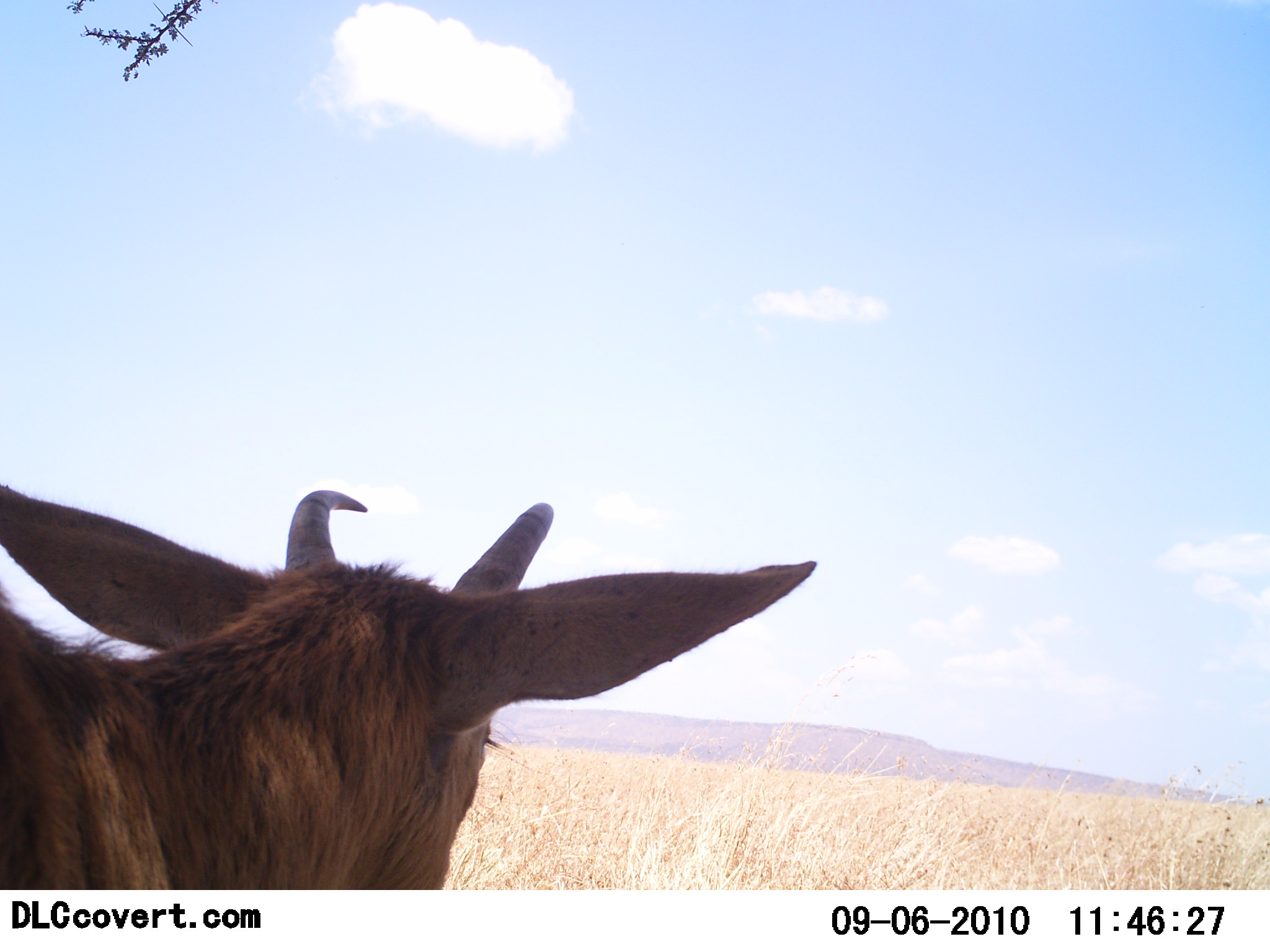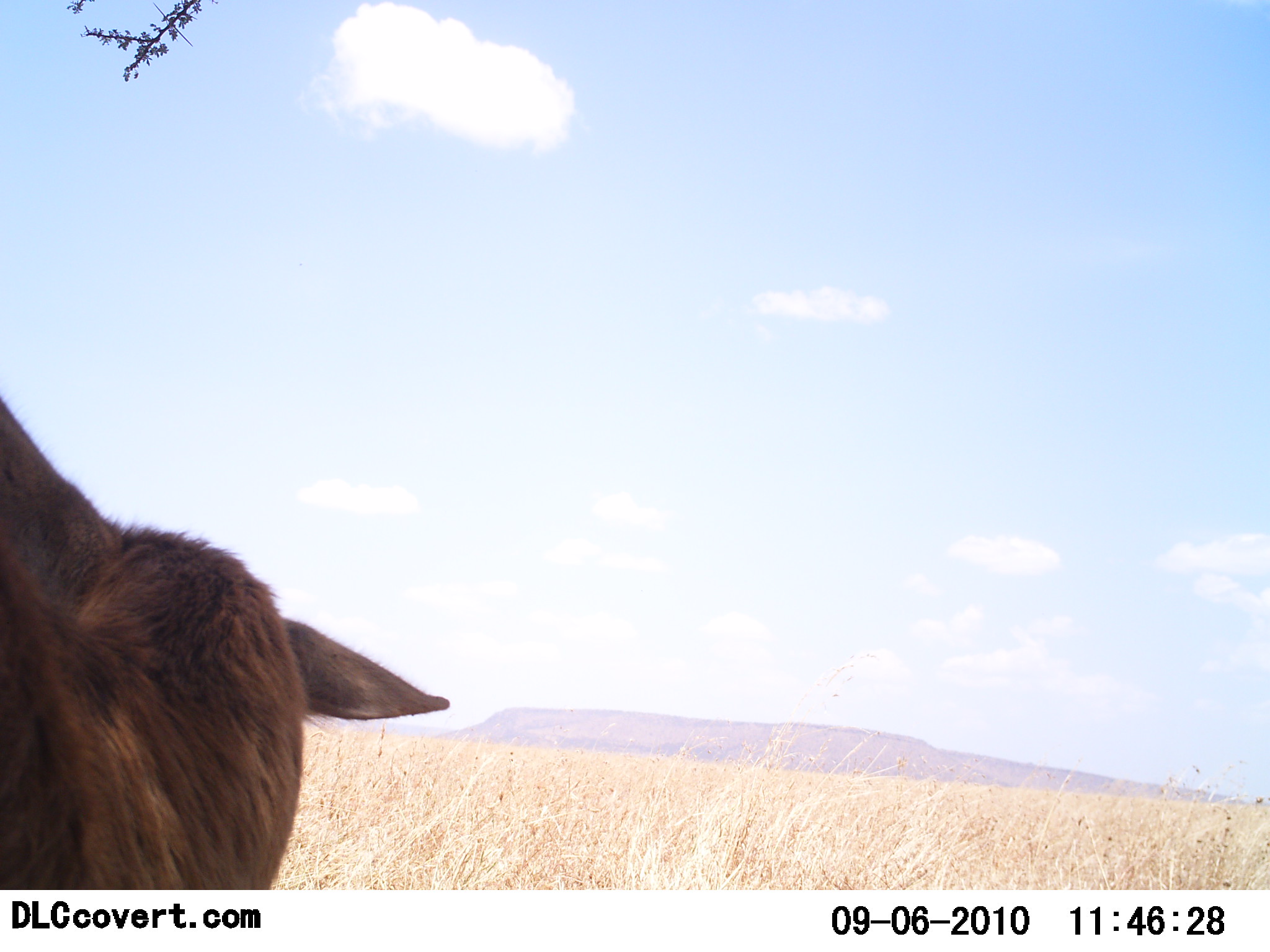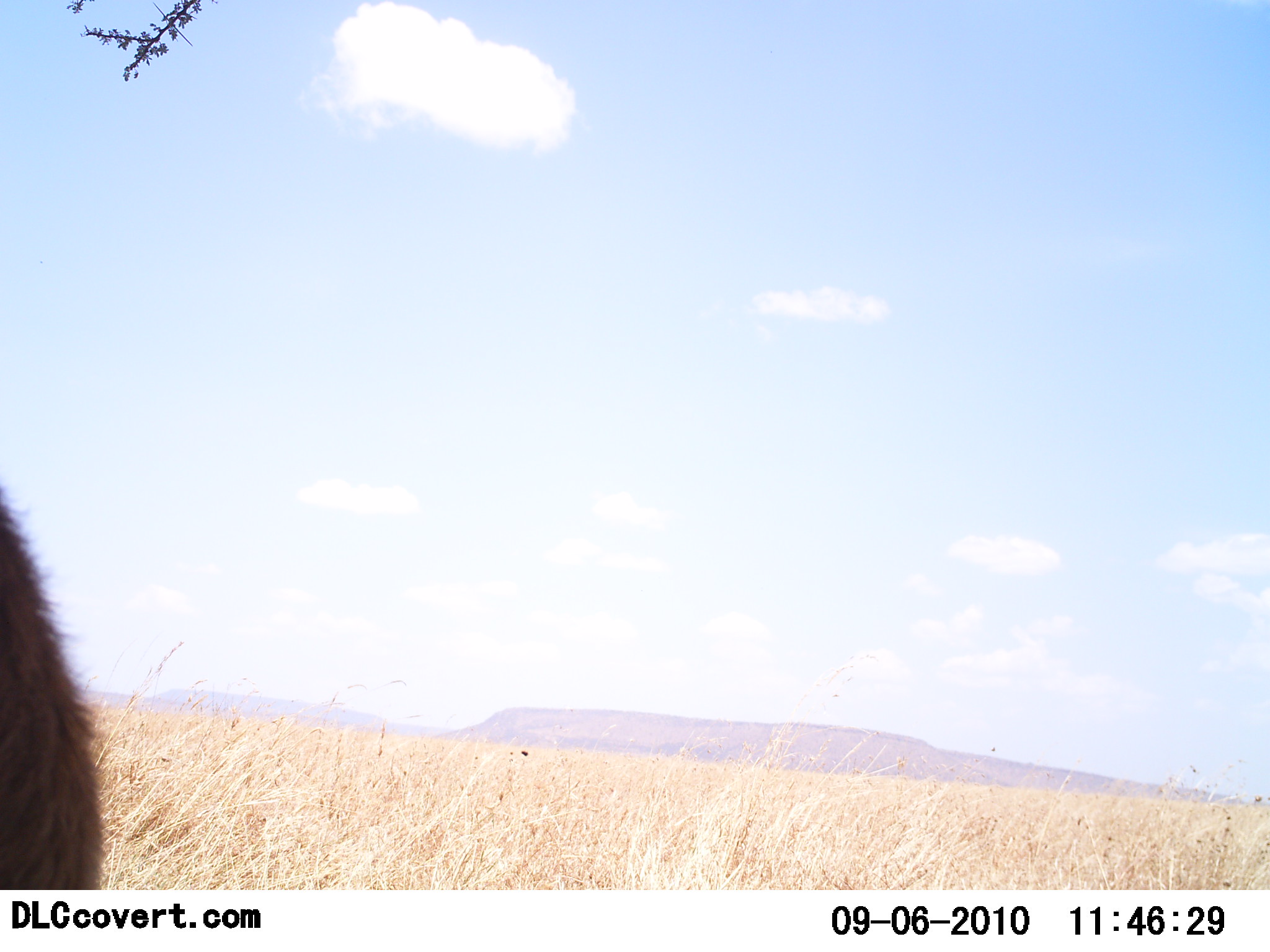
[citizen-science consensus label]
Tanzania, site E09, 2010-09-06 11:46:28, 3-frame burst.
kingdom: Animalia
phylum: Chordata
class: Mammalia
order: Artiodactyla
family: Bovidae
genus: Redunca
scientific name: Redunca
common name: reedbuck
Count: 1.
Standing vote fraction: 86%.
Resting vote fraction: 14%.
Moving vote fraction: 0%.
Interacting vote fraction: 0%.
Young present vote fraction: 0%.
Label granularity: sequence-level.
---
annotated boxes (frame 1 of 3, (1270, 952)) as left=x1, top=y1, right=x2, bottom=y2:
animal: left=0, top=476, right=819, bottom=889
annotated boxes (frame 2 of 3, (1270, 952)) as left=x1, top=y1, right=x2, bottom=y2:
animal: left=1, top=392, right=451, bottom=891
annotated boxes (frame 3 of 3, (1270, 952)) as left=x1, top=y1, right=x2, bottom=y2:
animal: left=0, top=488, right=104, bottom=889